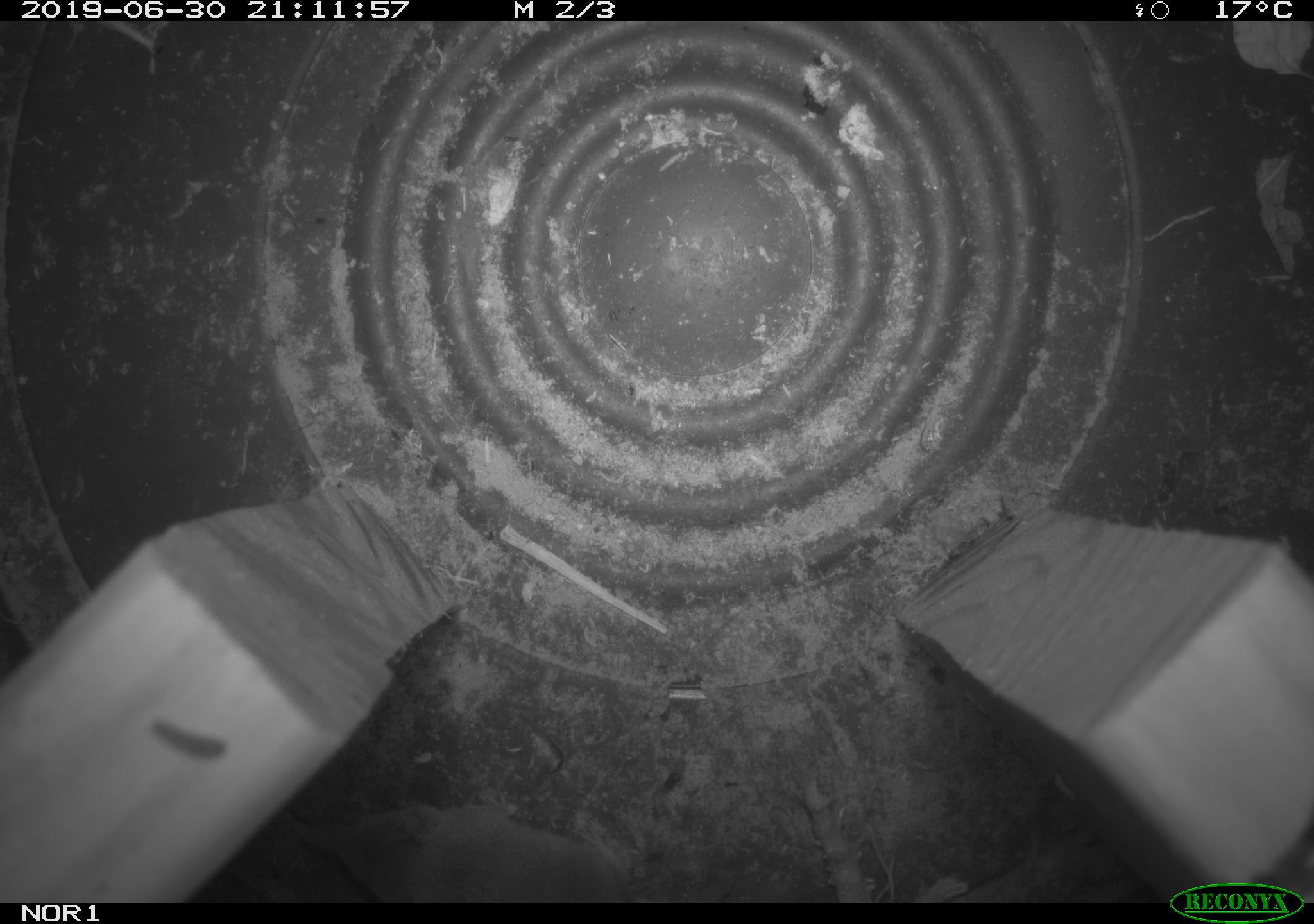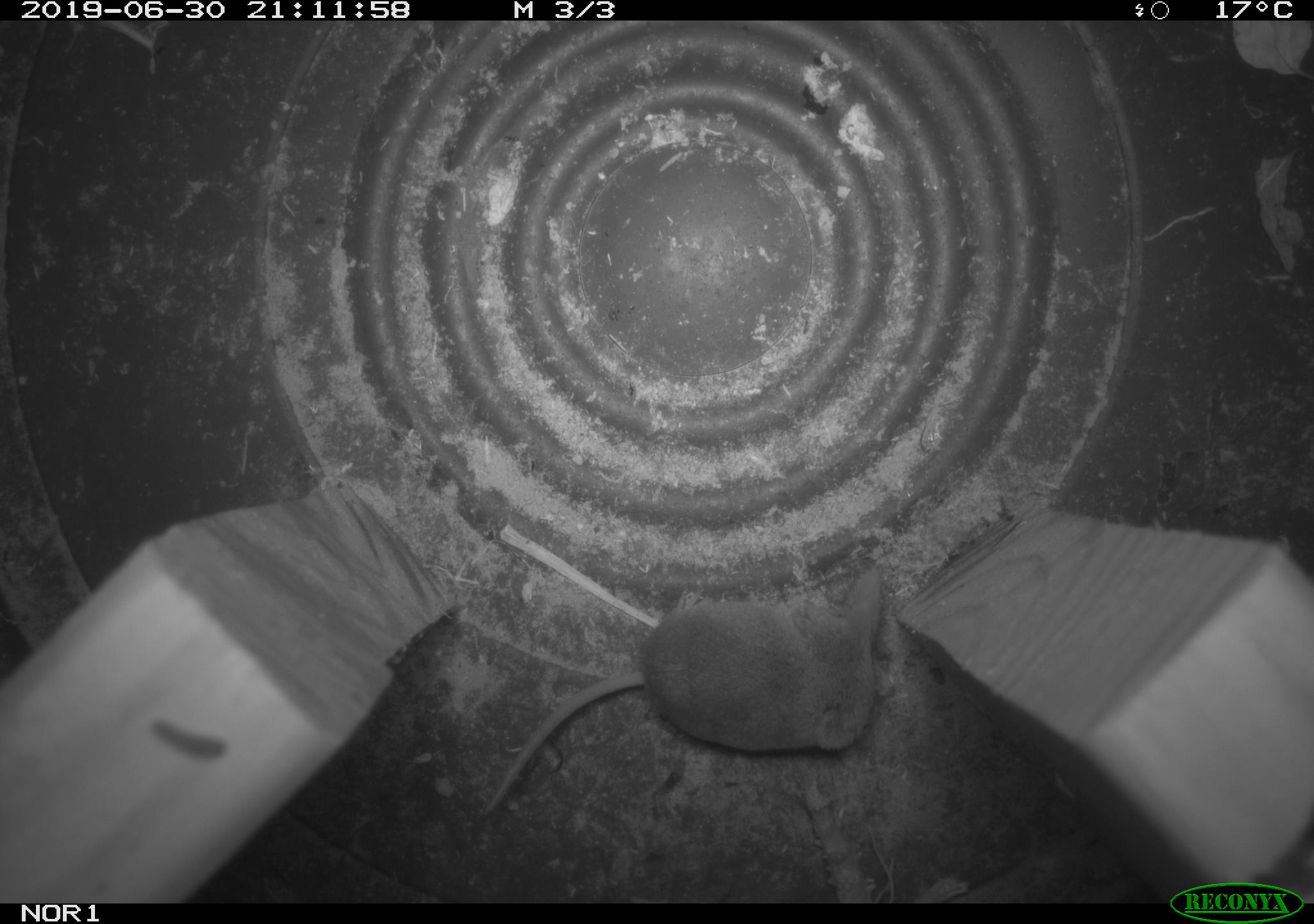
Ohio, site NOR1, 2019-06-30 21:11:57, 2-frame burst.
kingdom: Animalia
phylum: Chordata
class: Mammalia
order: Eulipotyphla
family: Soricidae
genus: Sorex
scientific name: Sorex cinereus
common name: masked shrew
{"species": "masked shrew (Sorex cinereus)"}